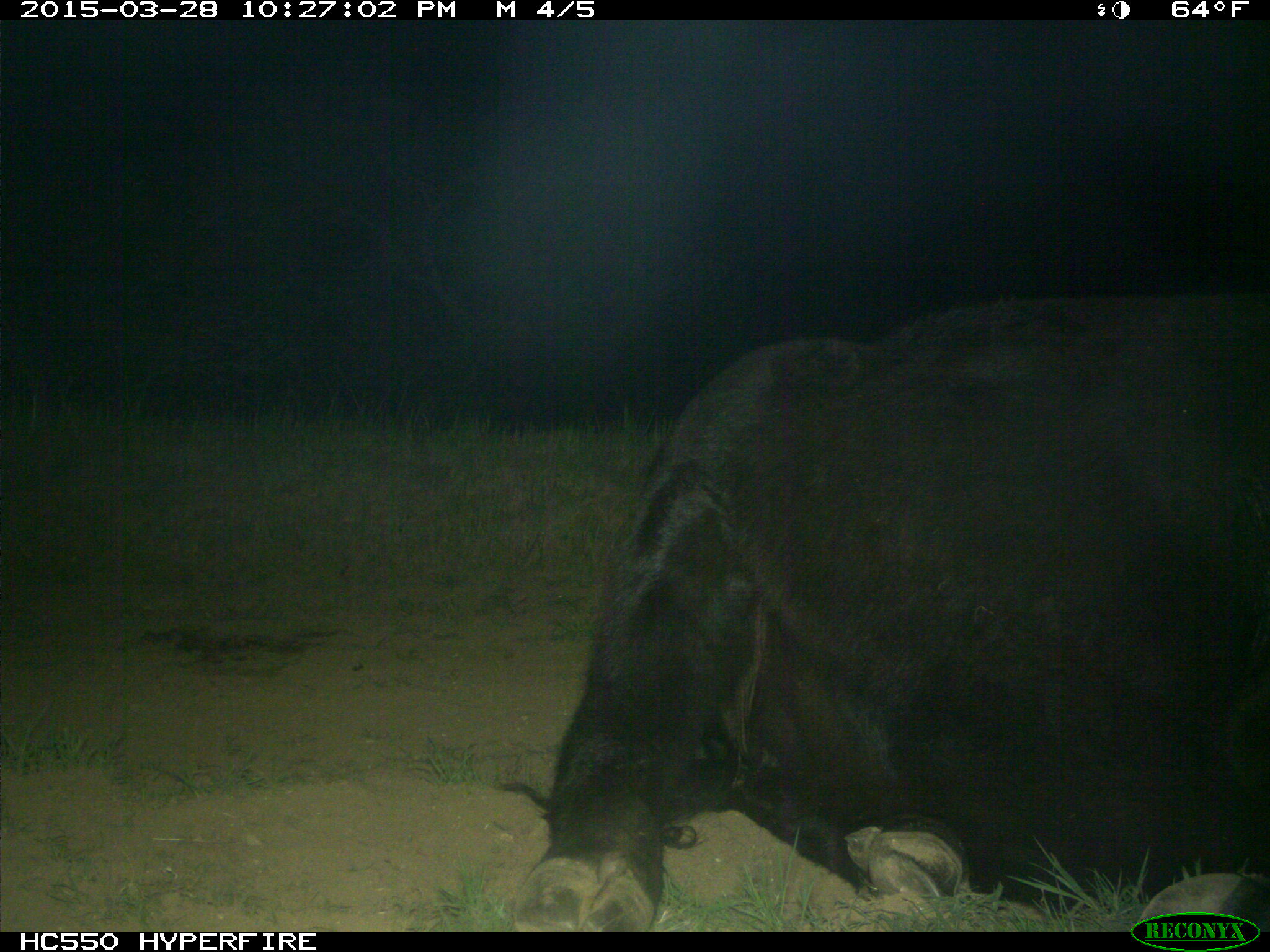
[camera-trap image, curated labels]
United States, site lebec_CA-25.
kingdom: Animalia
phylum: Chordata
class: Mammalia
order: Artiodactyla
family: Bovidae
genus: Bos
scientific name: Bos taurus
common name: domestic cow